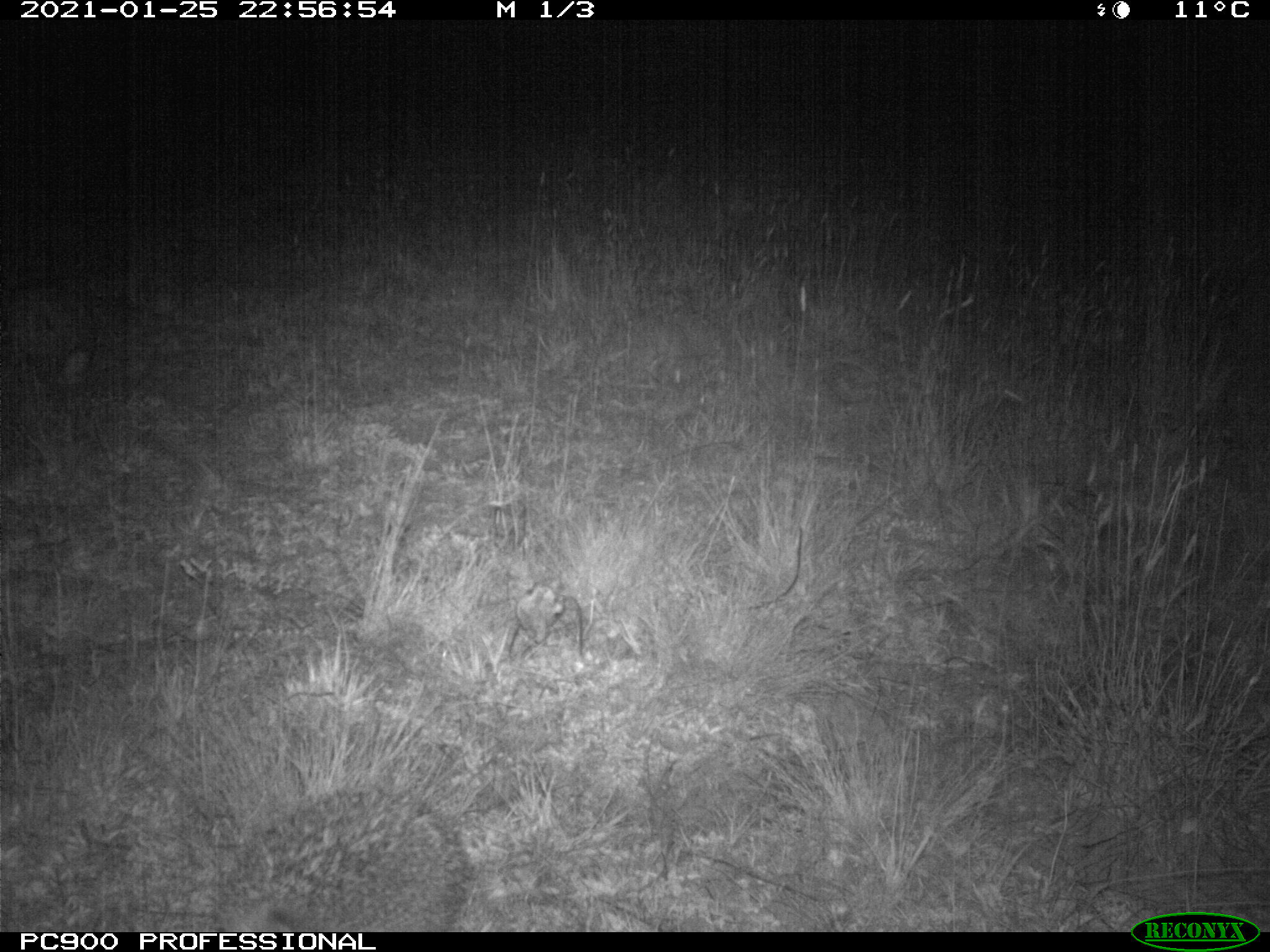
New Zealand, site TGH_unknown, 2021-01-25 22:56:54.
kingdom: Animalia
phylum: Chordata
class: Mammalia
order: Eulipotyphla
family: Erinaceidae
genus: Erinaceus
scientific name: Erinaceus europaeus europaeus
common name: european hedgehog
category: hedgehog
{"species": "hedgehog (european hedgehog) (Erinaceus europaeus europaeus)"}